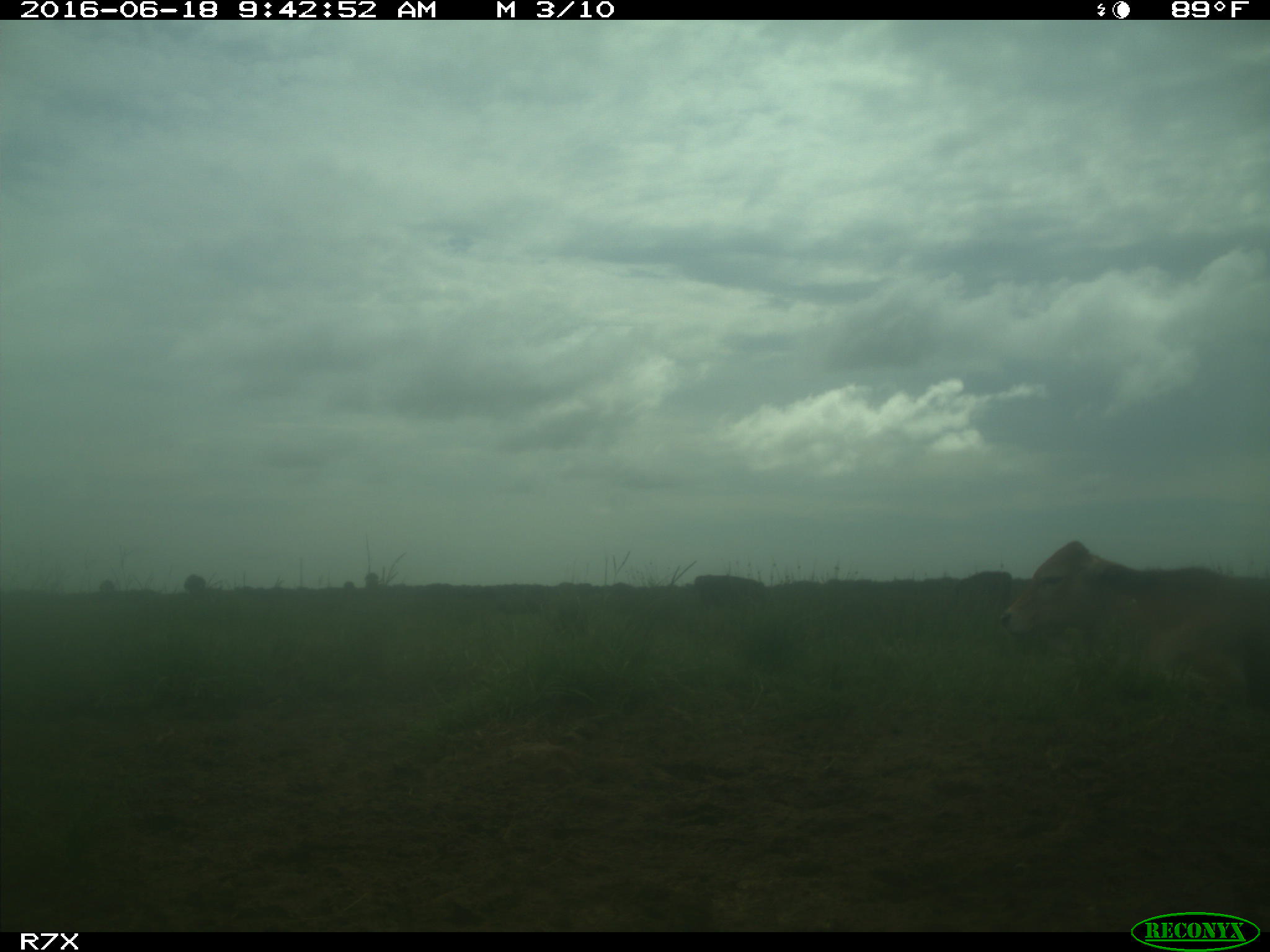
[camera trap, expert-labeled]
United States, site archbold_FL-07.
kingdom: Animalia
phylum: Chordata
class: Mammalia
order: Artiodactyla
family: Bovidae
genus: Bos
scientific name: Bos taurus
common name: domestic cow